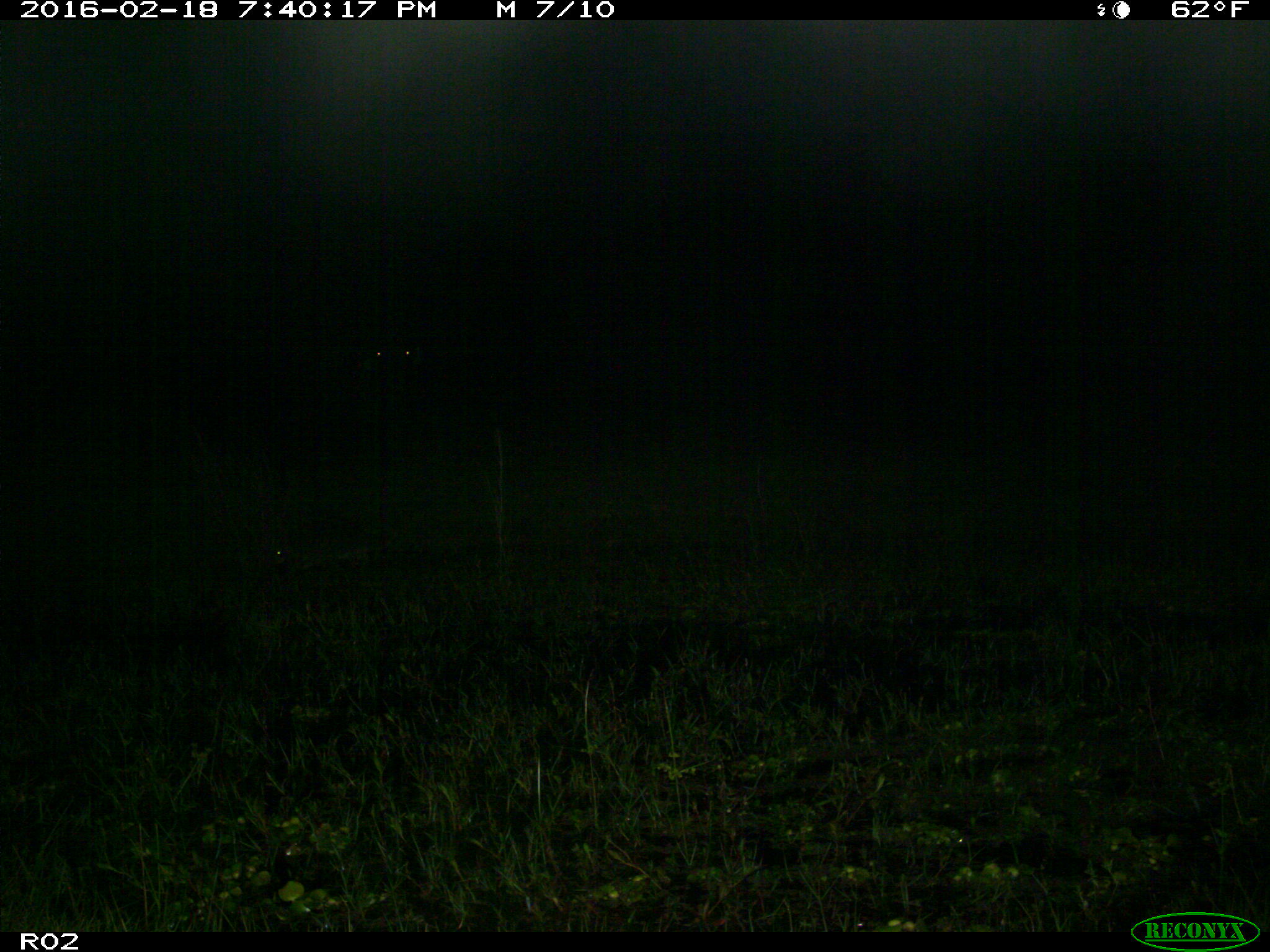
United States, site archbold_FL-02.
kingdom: Animalia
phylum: Chordata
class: Mammalia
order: Cingulata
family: Dasypodidae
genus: Dasypus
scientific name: Dasypus novemcinctus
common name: nine-banded armadillo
Dasypus novemcinctus (nine-banded armadillo).